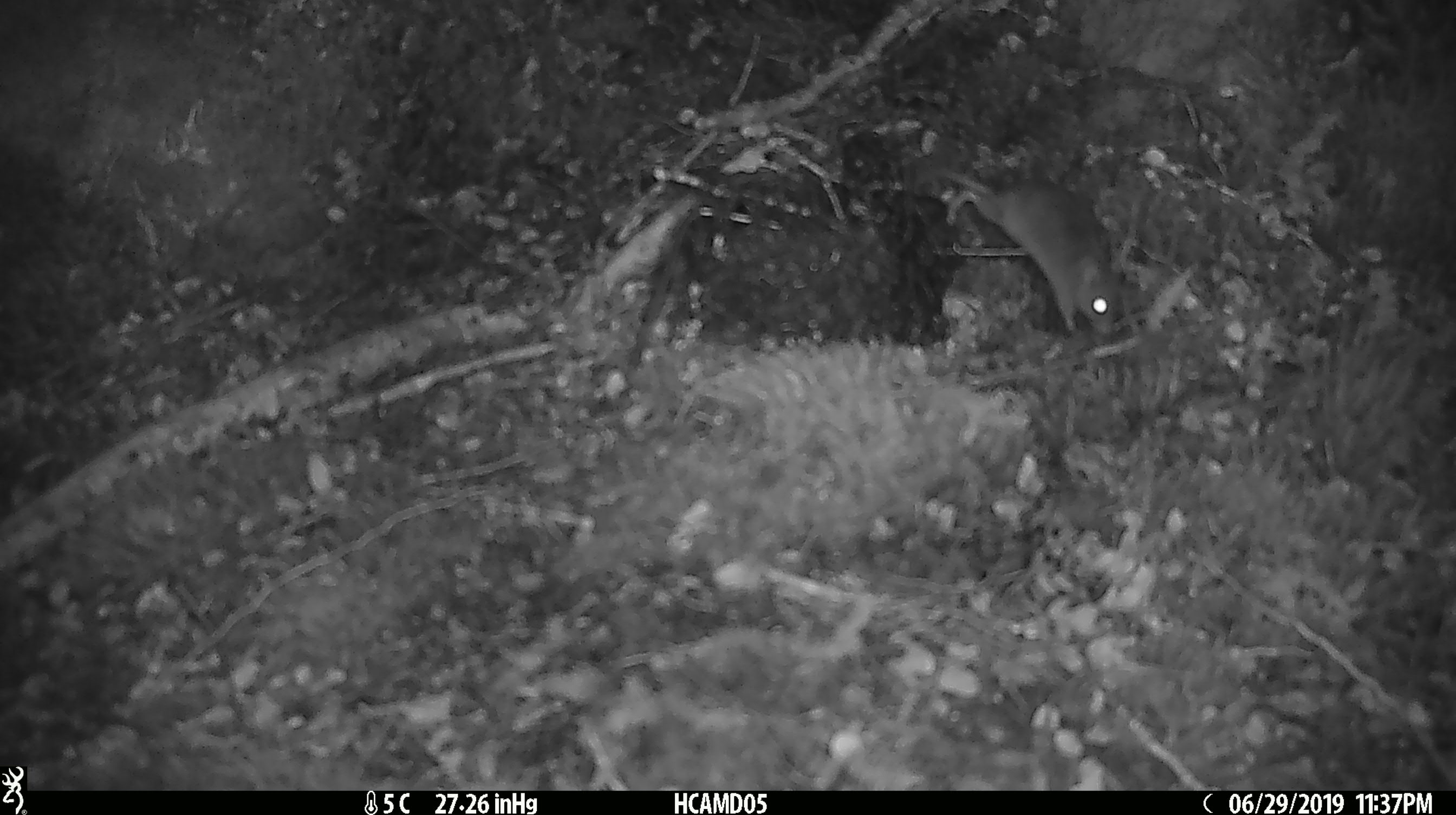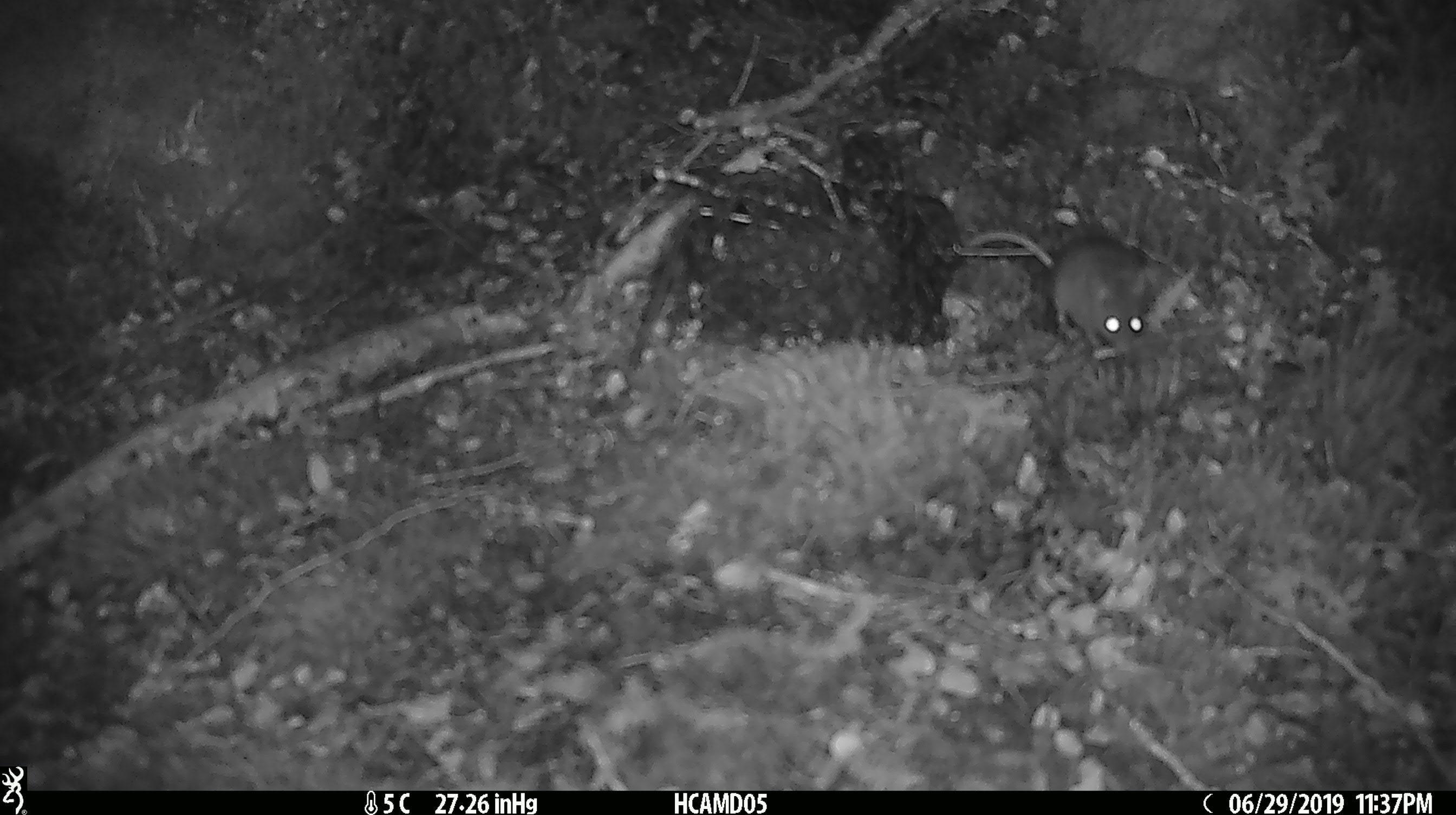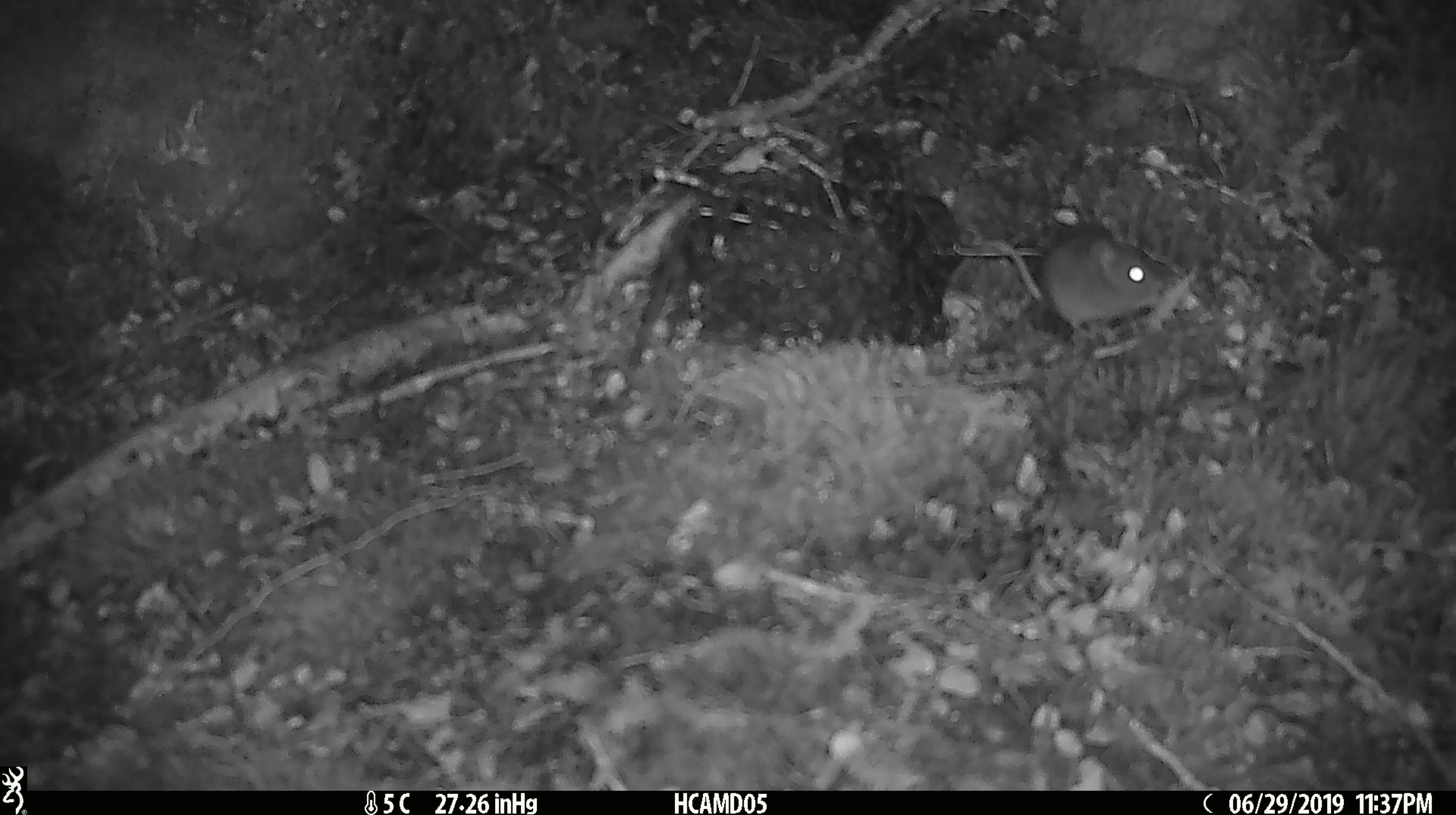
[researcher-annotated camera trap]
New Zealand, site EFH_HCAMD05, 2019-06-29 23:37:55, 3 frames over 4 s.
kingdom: Animalia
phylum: Chordata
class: Mammalia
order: Rodentia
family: Muridae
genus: Mus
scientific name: Mus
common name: mouse